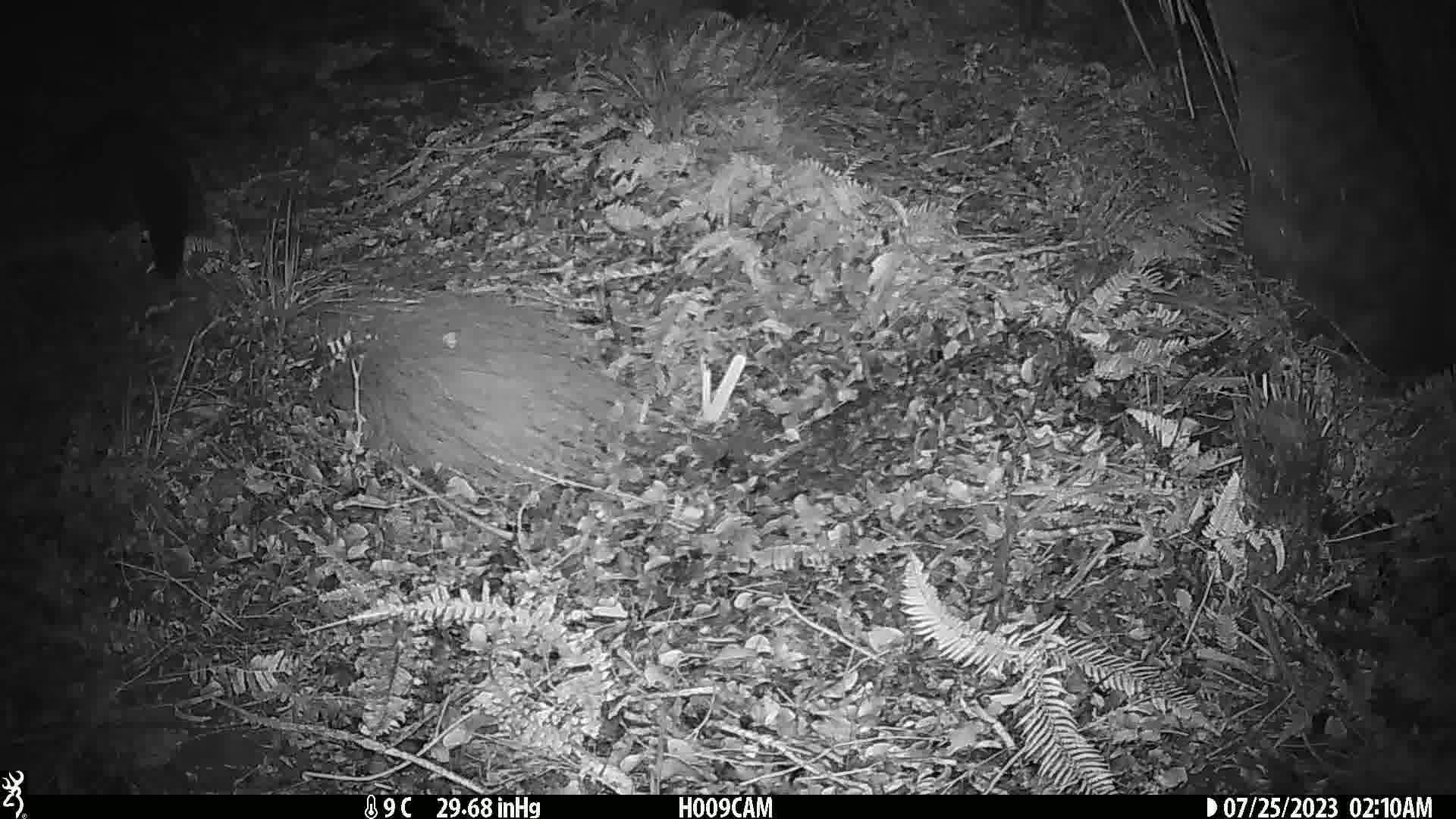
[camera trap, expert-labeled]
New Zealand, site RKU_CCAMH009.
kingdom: Animalia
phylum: Chordata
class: Mammalia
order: Diprotodontia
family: Phalangeridae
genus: Trichosurus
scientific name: Trichosurus vulpecula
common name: common brushtail possum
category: possum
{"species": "possum (common brushtail possum) (Trichosurus vulpecula)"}